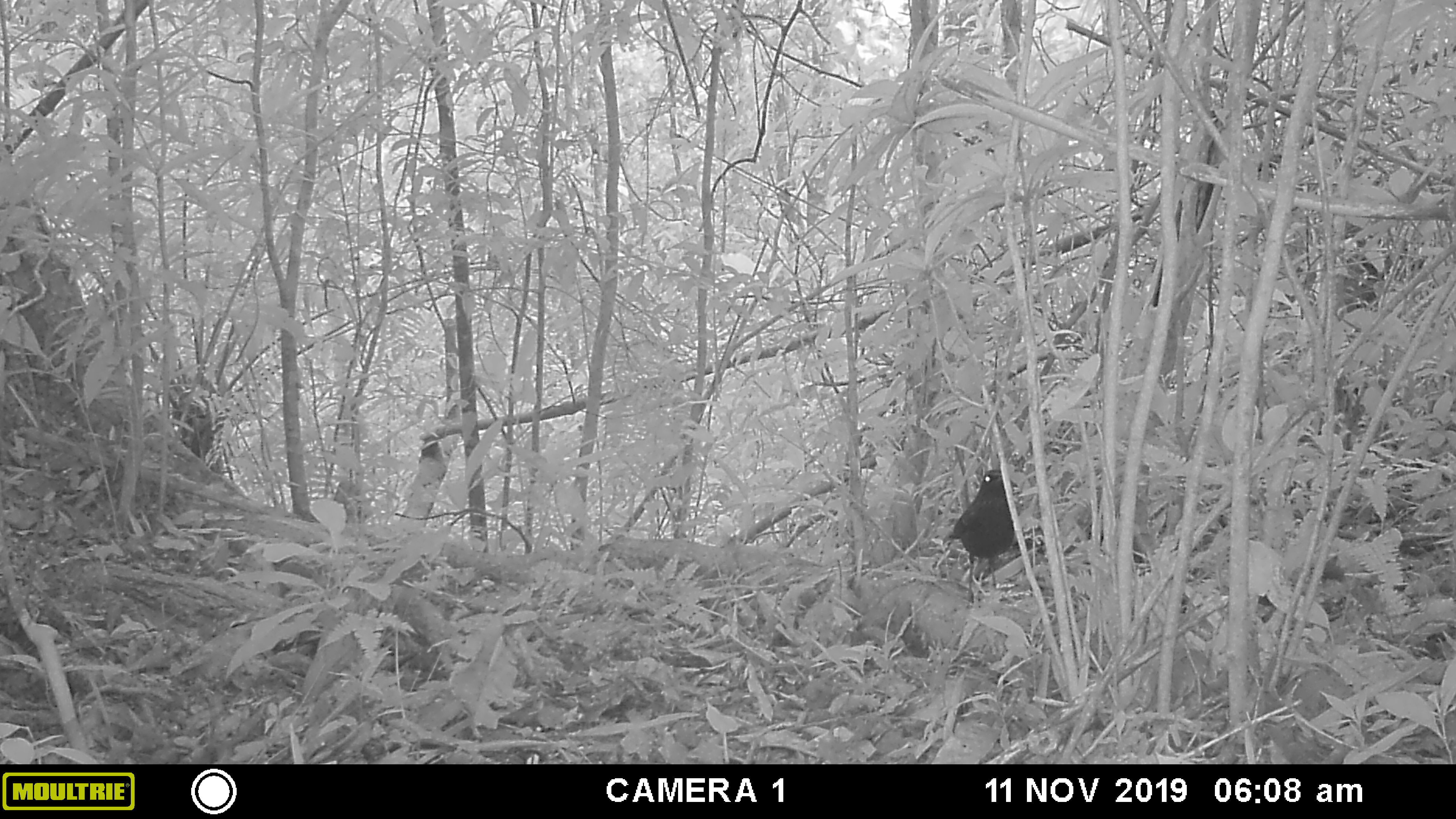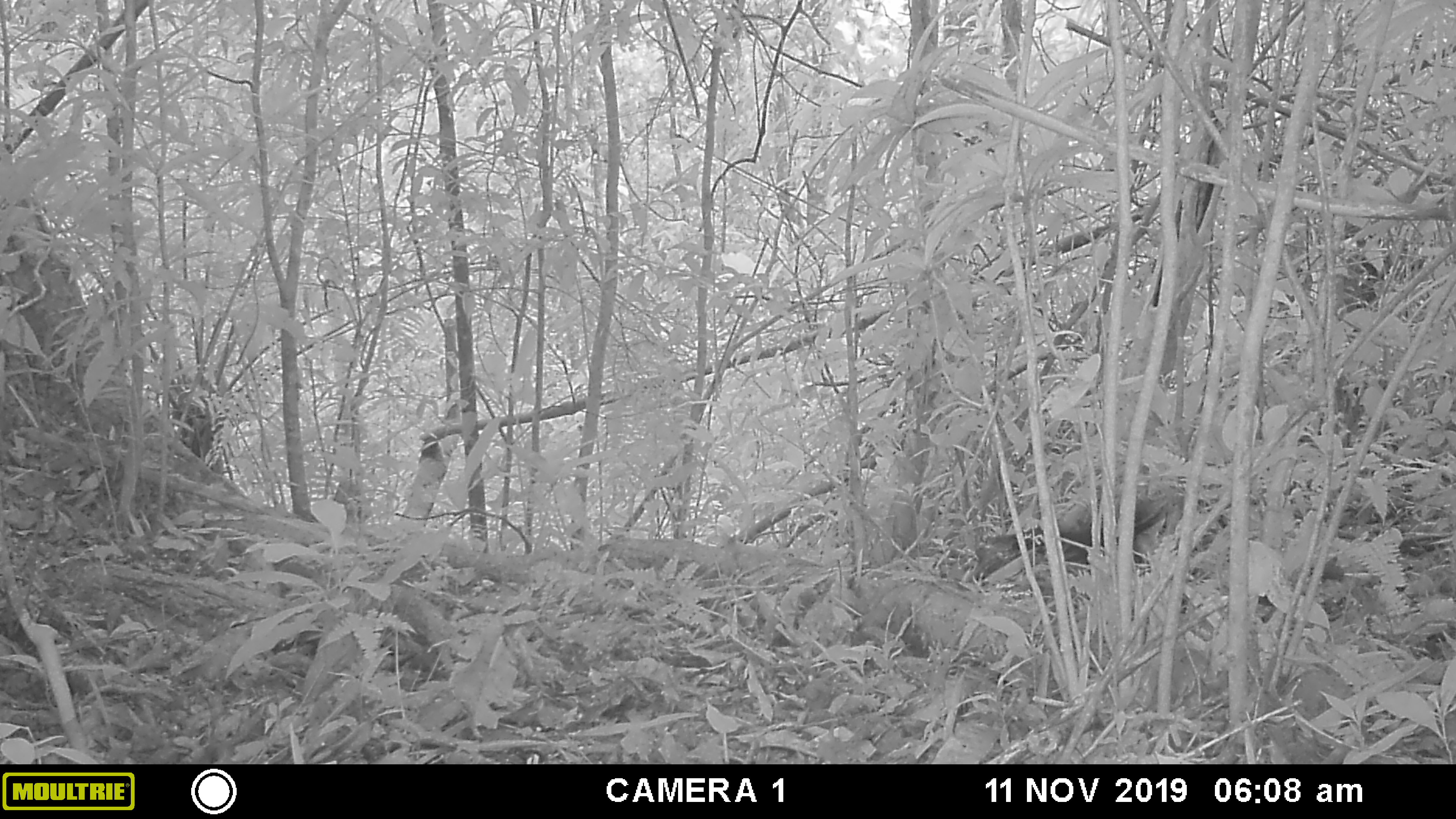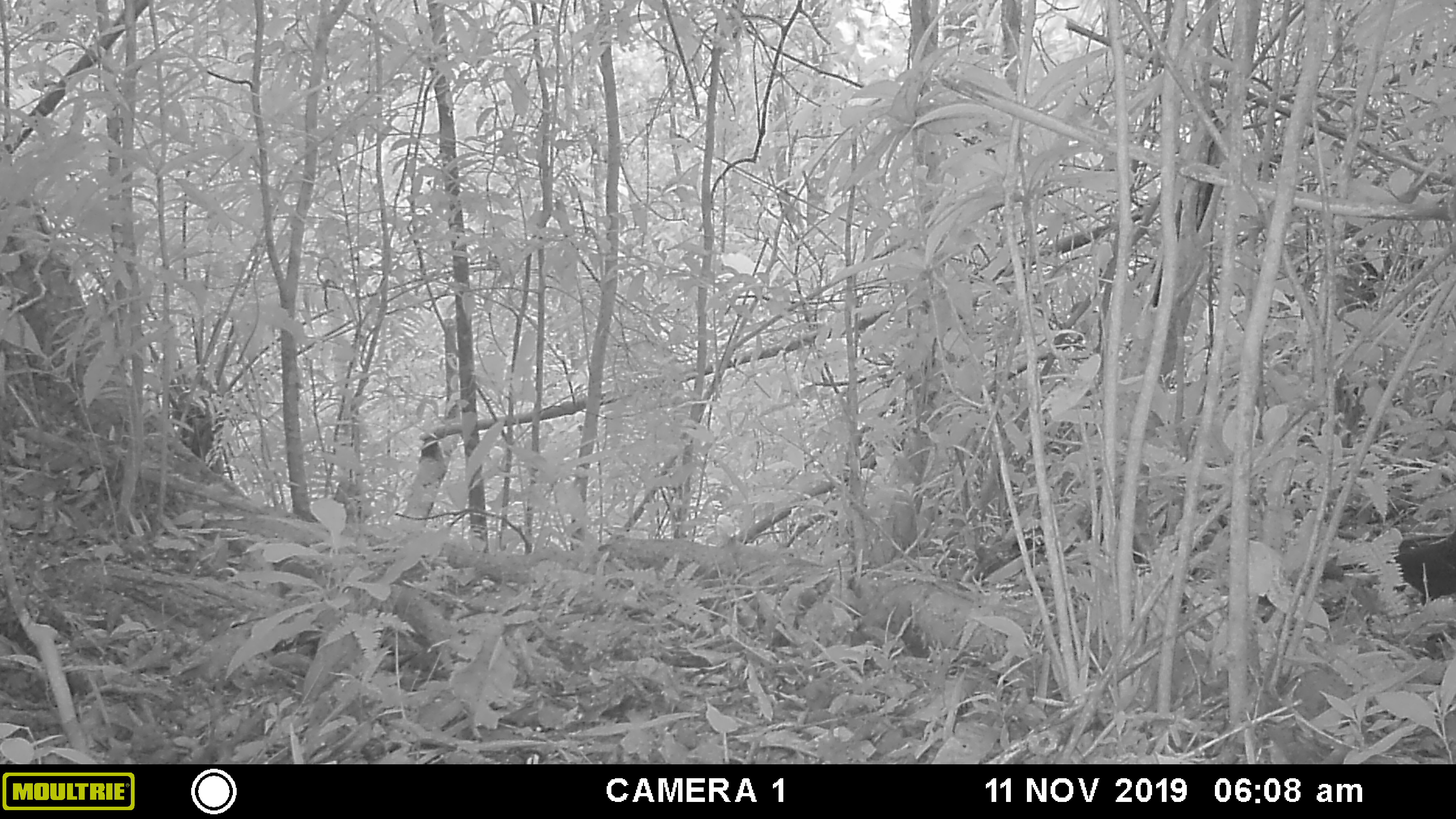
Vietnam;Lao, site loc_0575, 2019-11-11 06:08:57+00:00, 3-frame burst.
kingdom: Animalia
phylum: Chordata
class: Aves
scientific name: Aves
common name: bird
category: unidentified bird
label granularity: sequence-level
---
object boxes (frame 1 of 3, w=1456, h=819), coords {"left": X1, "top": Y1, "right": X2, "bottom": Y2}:
unidentified bird: {"left": 941, "top": 469, "right": 1018, "bottom": 603}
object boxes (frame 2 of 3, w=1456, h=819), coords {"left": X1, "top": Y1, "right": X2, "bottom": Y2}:
unidentified bird: {"left": 972, "top": 494, "right": 1169, "bottom": 581}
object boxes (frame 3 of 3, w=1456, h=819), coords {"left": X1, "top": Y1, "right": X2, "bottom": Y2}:
unidentified bird: {"left": 1390, "top": 529, "right": 1456, "bottom": 605}